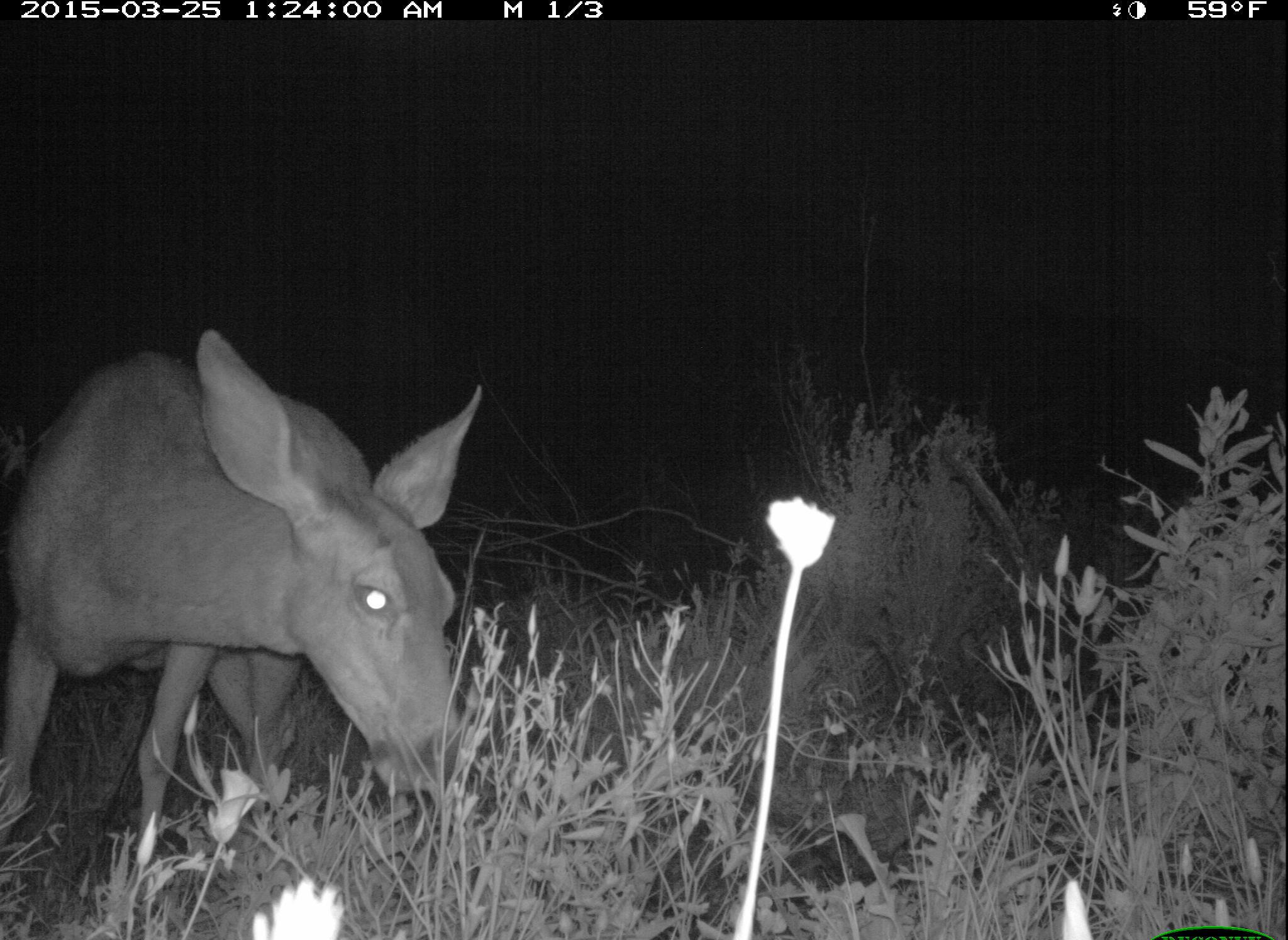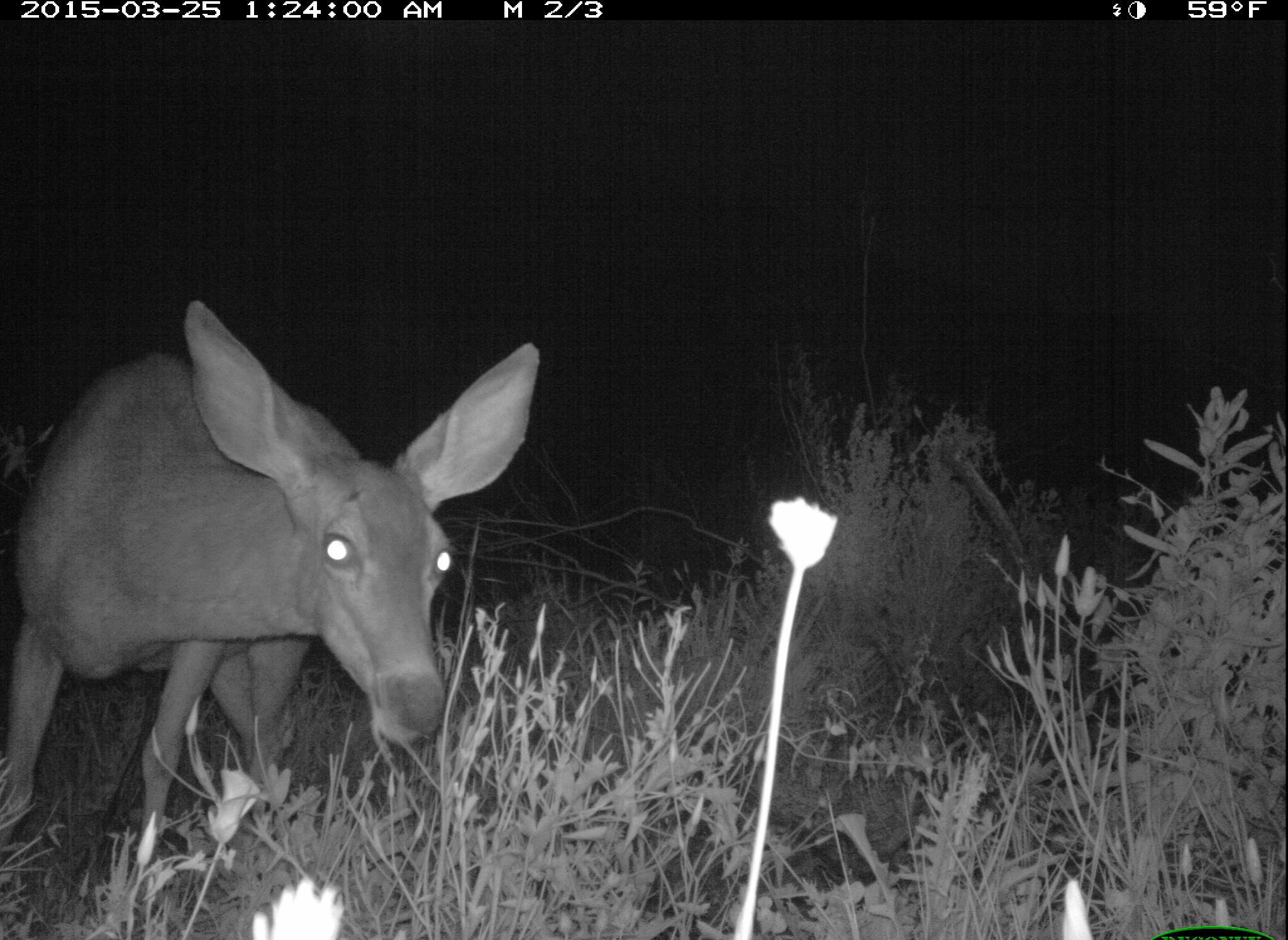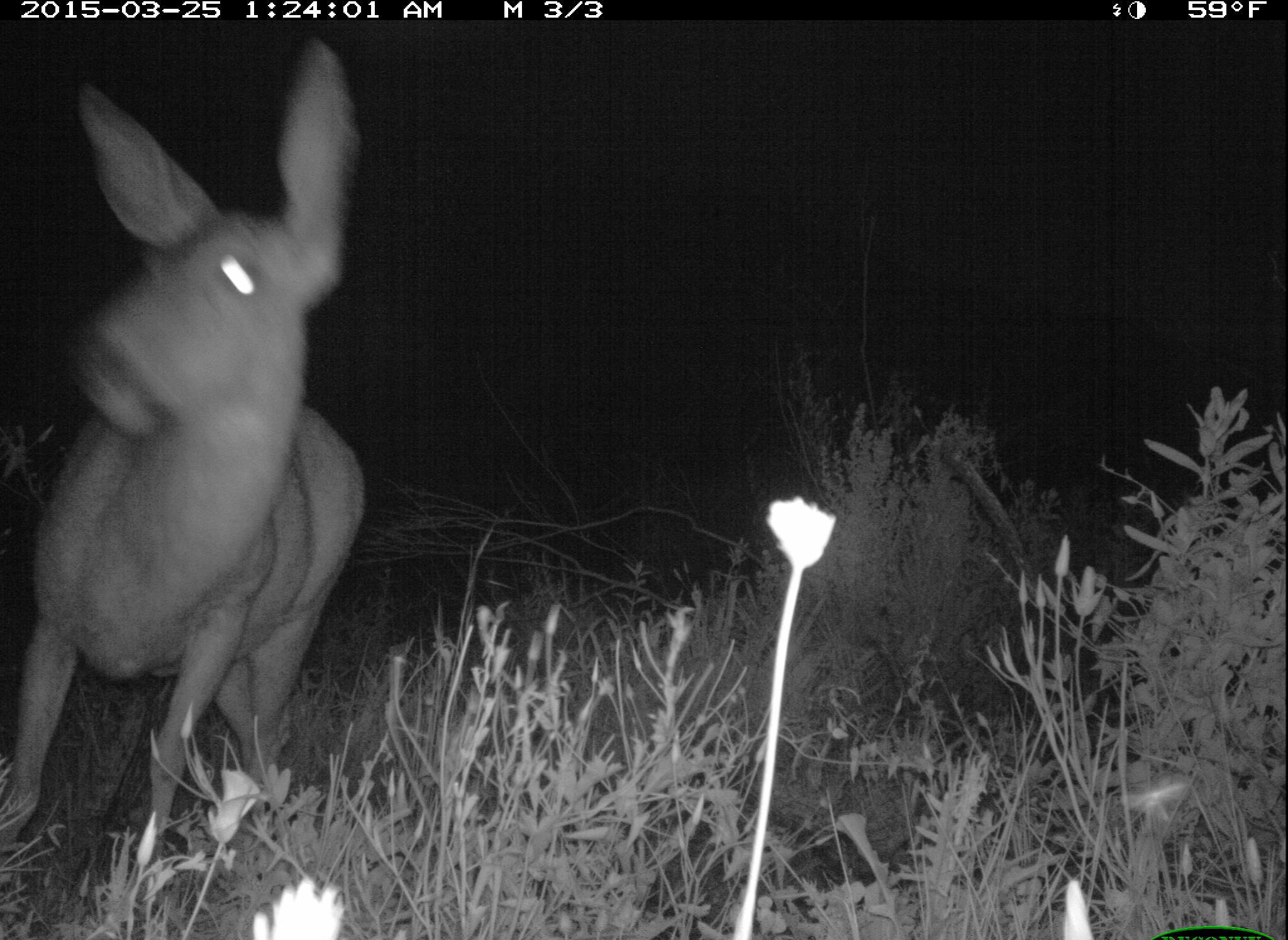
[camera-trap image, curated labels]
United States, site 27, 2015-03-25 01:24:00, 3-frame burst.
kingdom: Animalia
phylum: Chordata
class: Mammalia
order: Artiodactyla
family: Cervidae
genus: Odocoileus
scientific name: Odocoileus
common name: deer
Deer (Odocoileus).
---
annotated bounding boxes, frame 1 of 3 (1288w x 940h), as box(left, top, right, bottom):
deer: box(0, 327, 486, 938)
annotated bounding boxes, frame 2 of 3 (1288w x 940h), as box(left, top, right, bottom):
deer: box(2, 297, 541, 898)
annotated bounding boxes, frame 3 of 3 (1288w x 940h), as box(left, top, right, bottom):
deer: box(2, 33, 367, 921)